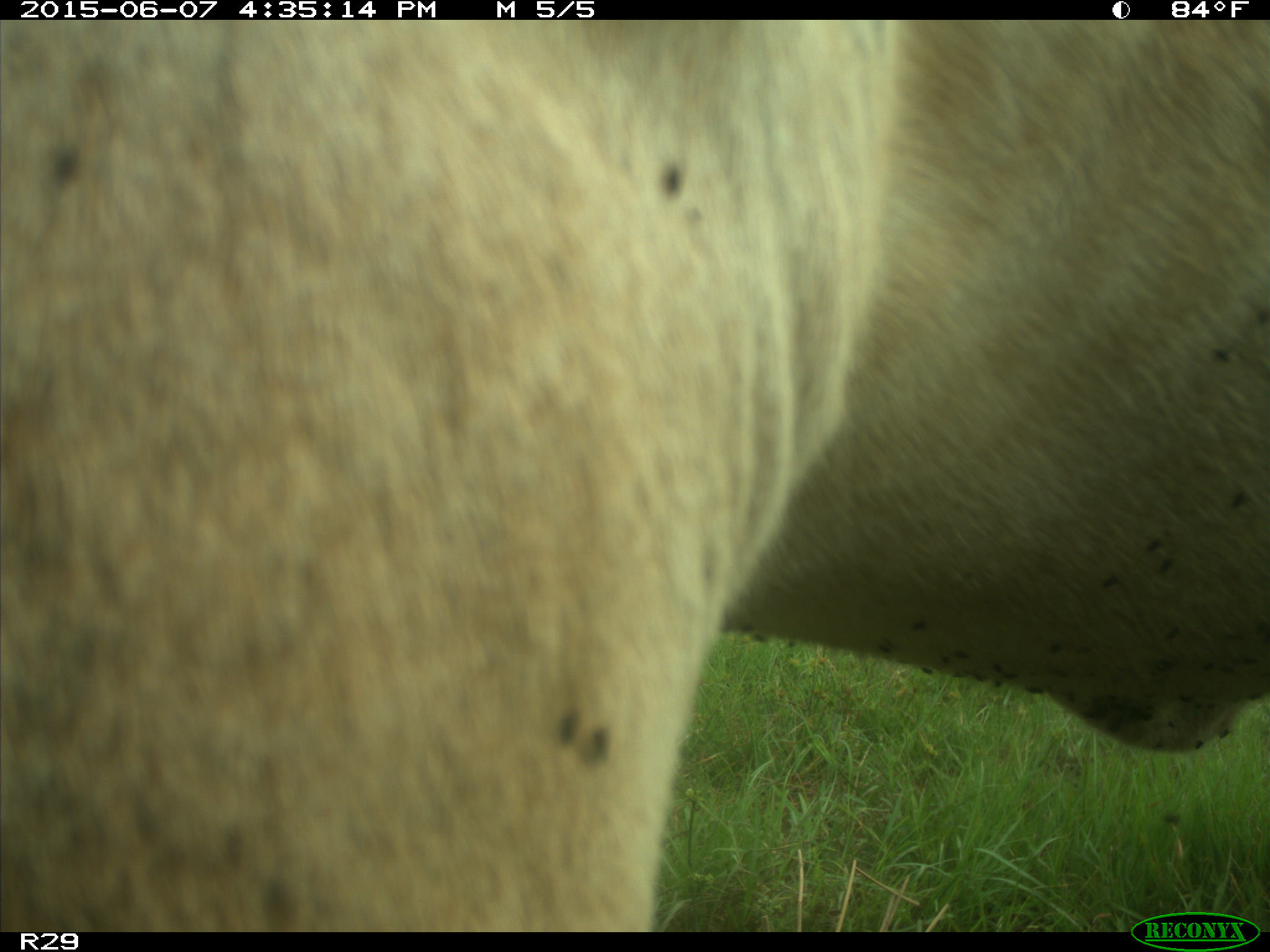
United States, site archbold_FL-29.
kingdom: Animalia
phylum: Chordata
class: Mammalia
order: Artiodactyla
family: Bovidae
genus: Bos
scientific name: Bos taurus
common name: domestic cow